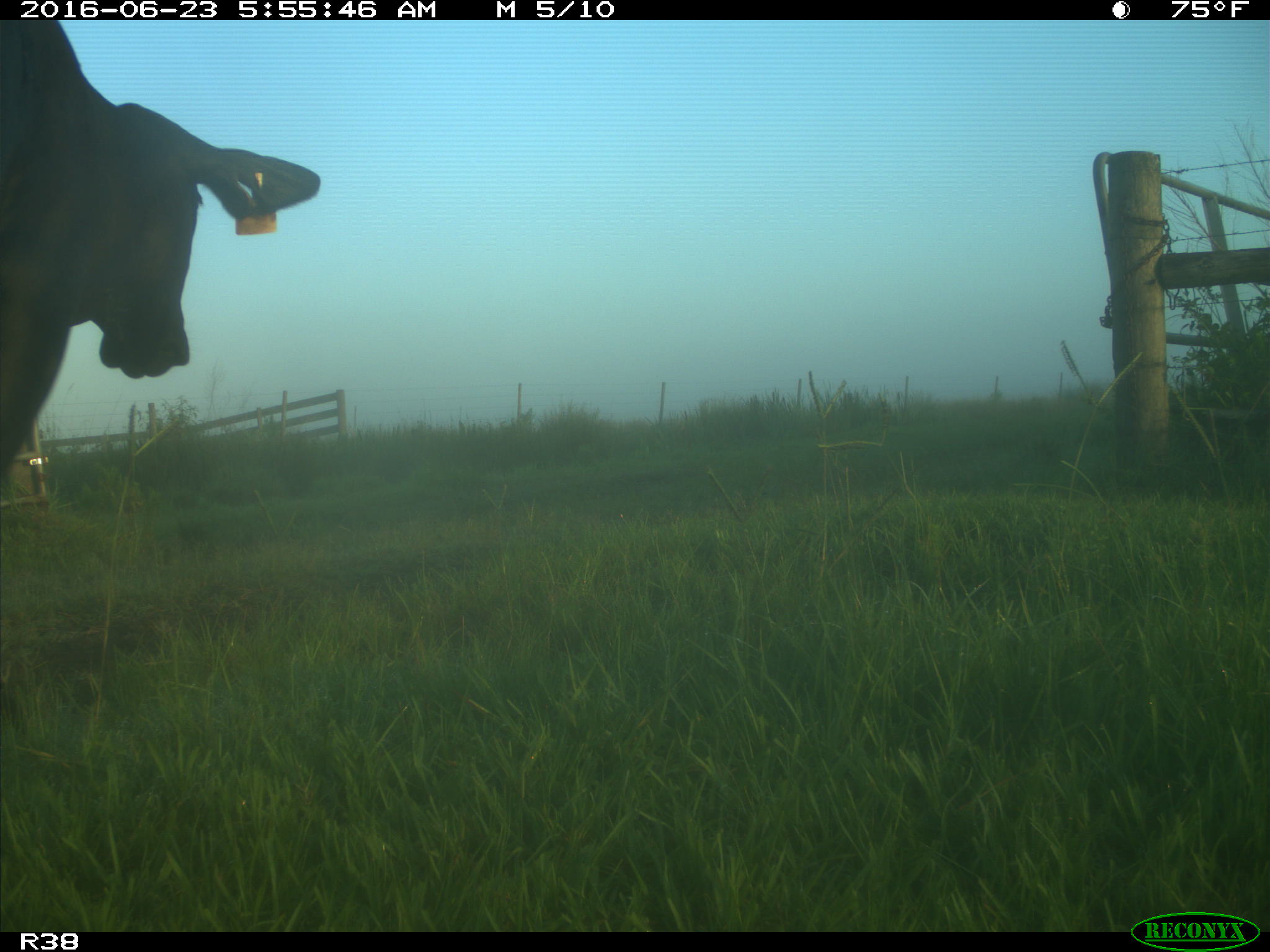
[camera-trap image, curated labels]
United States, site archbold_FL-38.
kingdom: Animalia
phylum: Chordata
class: Mammalia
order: Artiodactyla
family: Bovidae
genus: Bos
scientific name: Bos taurus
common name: domestic cow